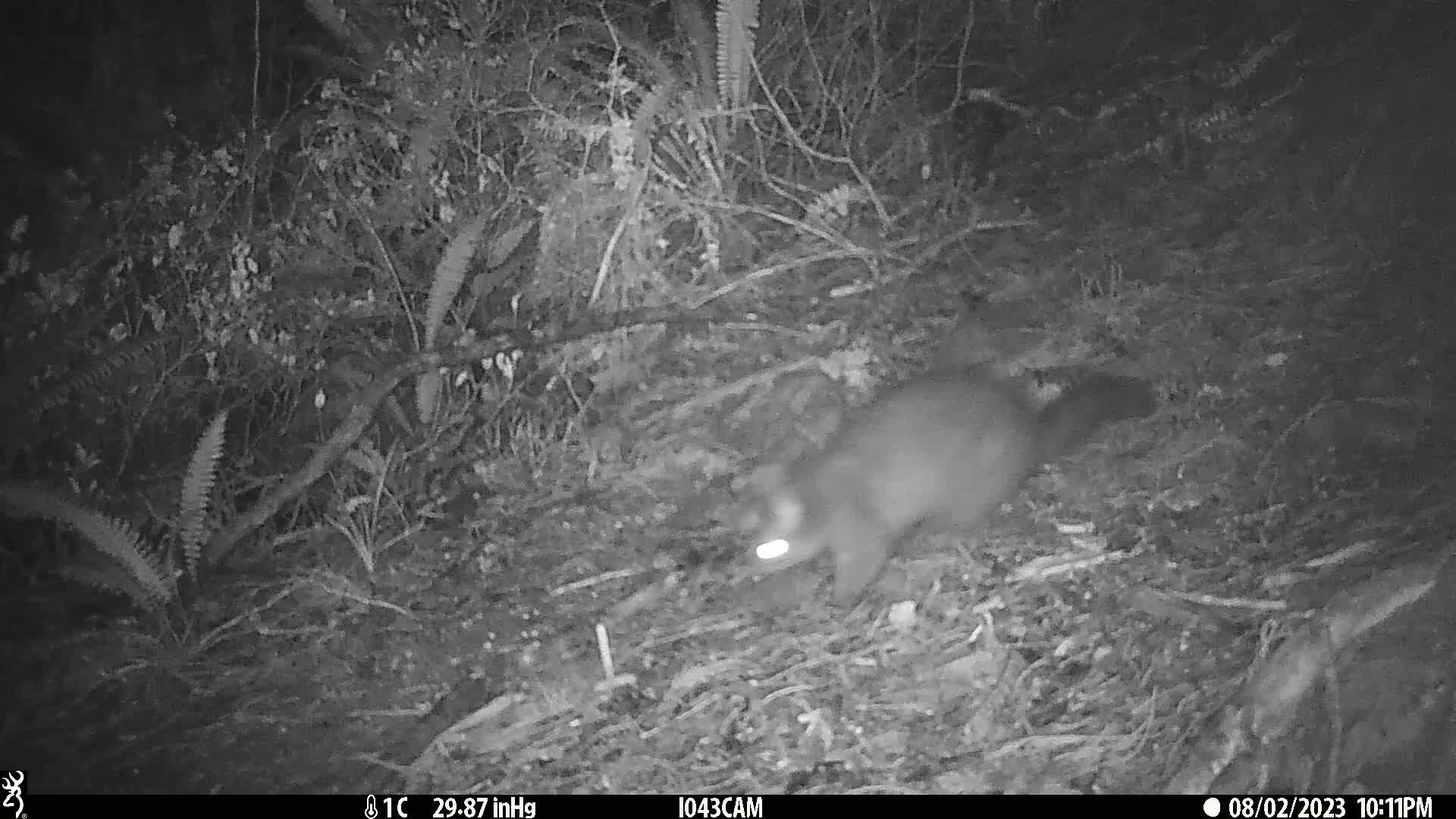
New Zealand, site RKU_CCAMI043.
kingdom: Animalia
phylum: Chordata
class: Mammalia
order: Diprotodontia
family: Phalangeridae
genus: Trichosurus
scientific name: Trichosurus vulpecula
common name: common brushtail possum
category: possum